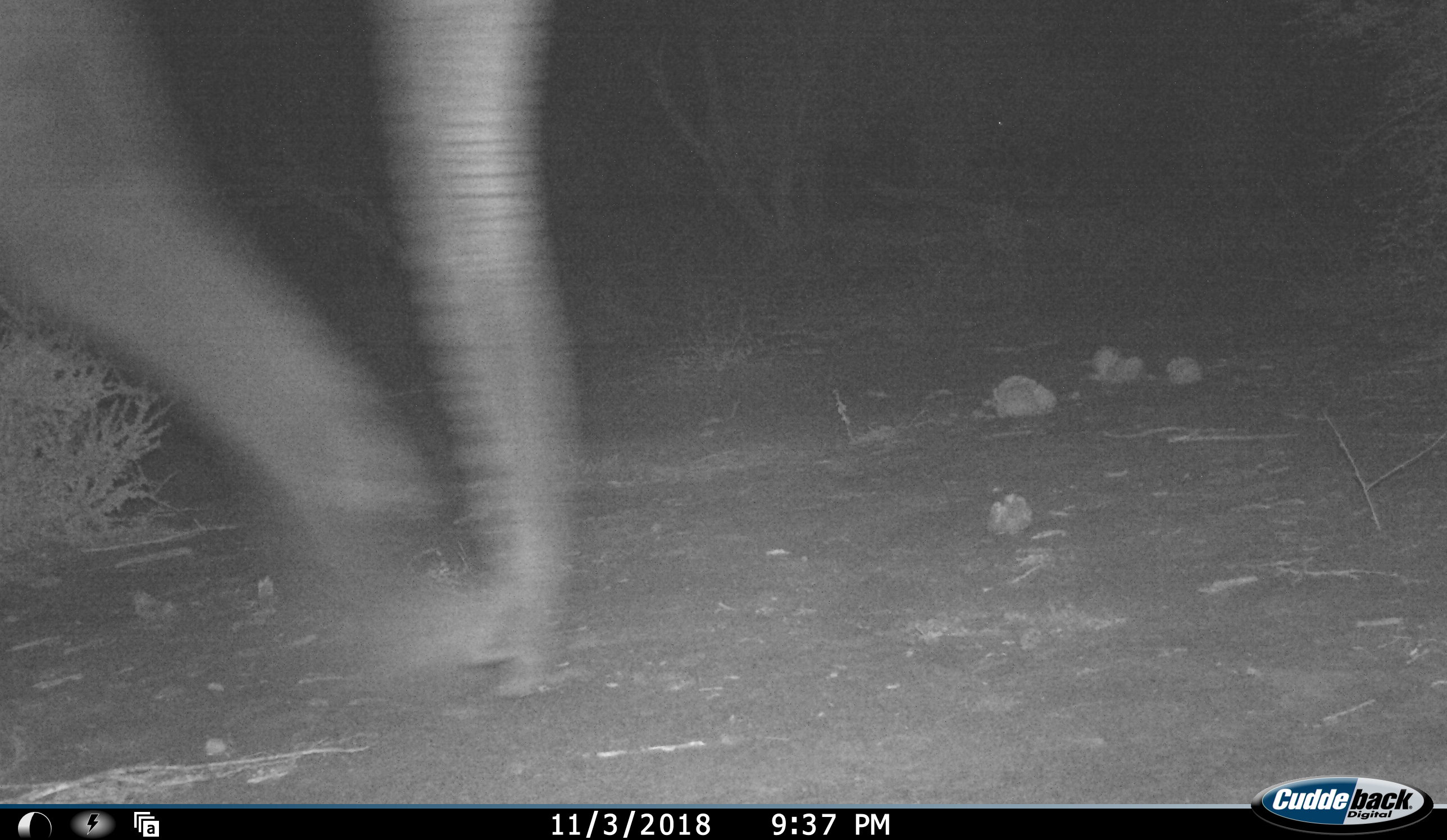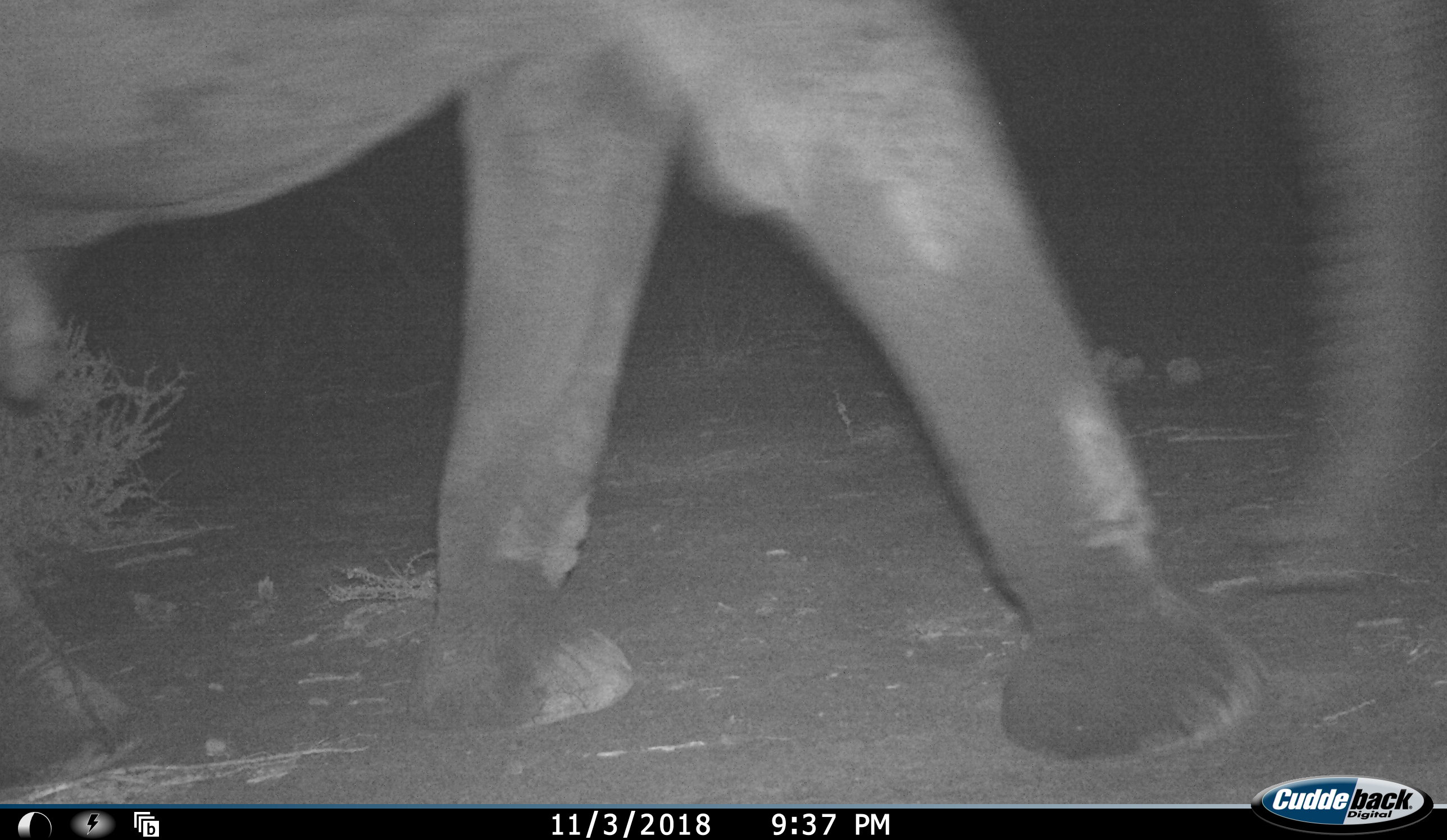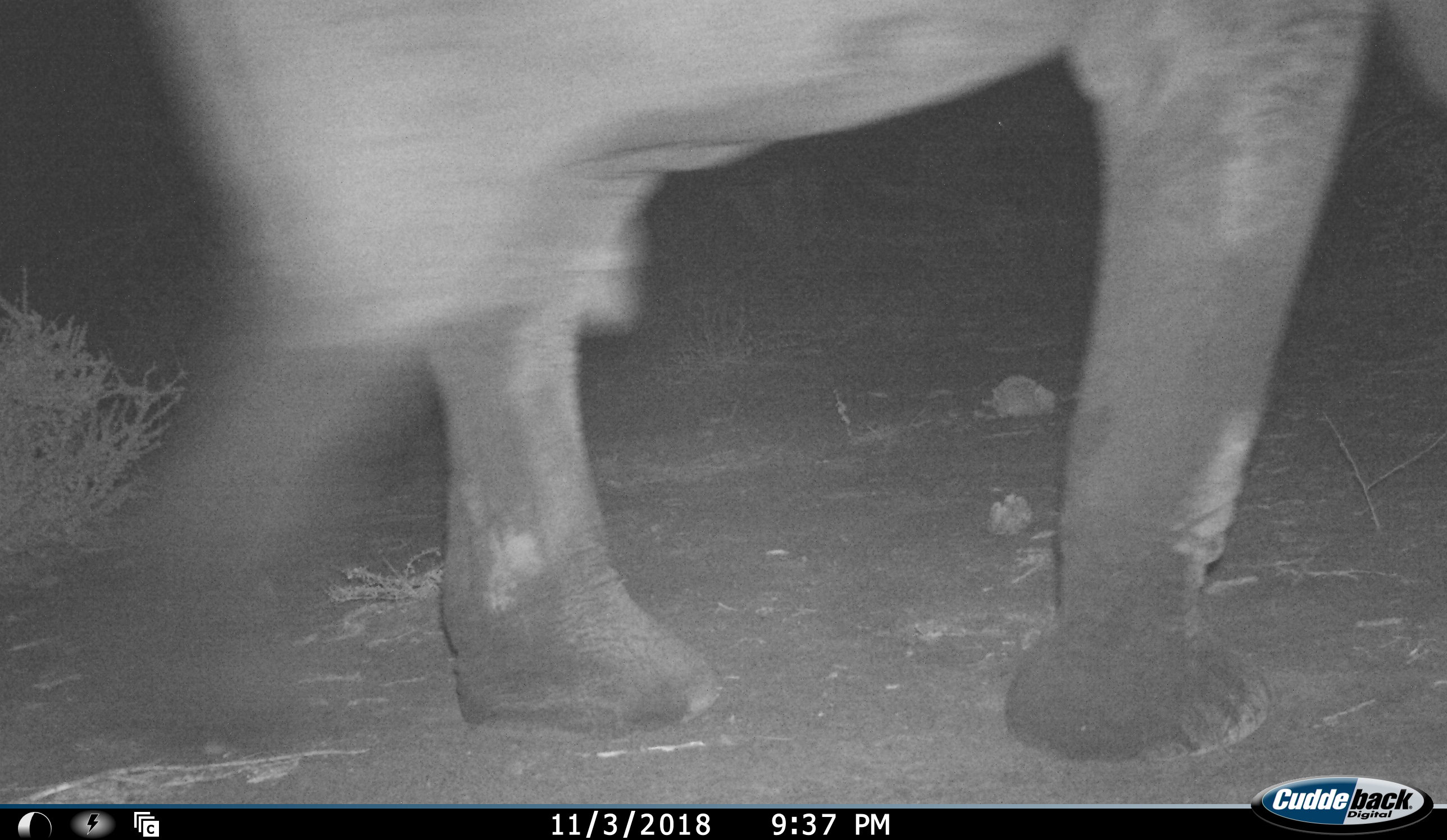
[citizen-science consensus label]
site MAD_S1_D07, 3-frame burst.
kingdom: Animalia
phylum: Chordata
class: Mammalia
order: Proboscidea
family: Elephantidae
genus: Loxodonta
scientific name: Loxodonta africana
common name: african bush elephant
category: elephant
Elephant (african bush elephant) (Loxodonta africana), count 1. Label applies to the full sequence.